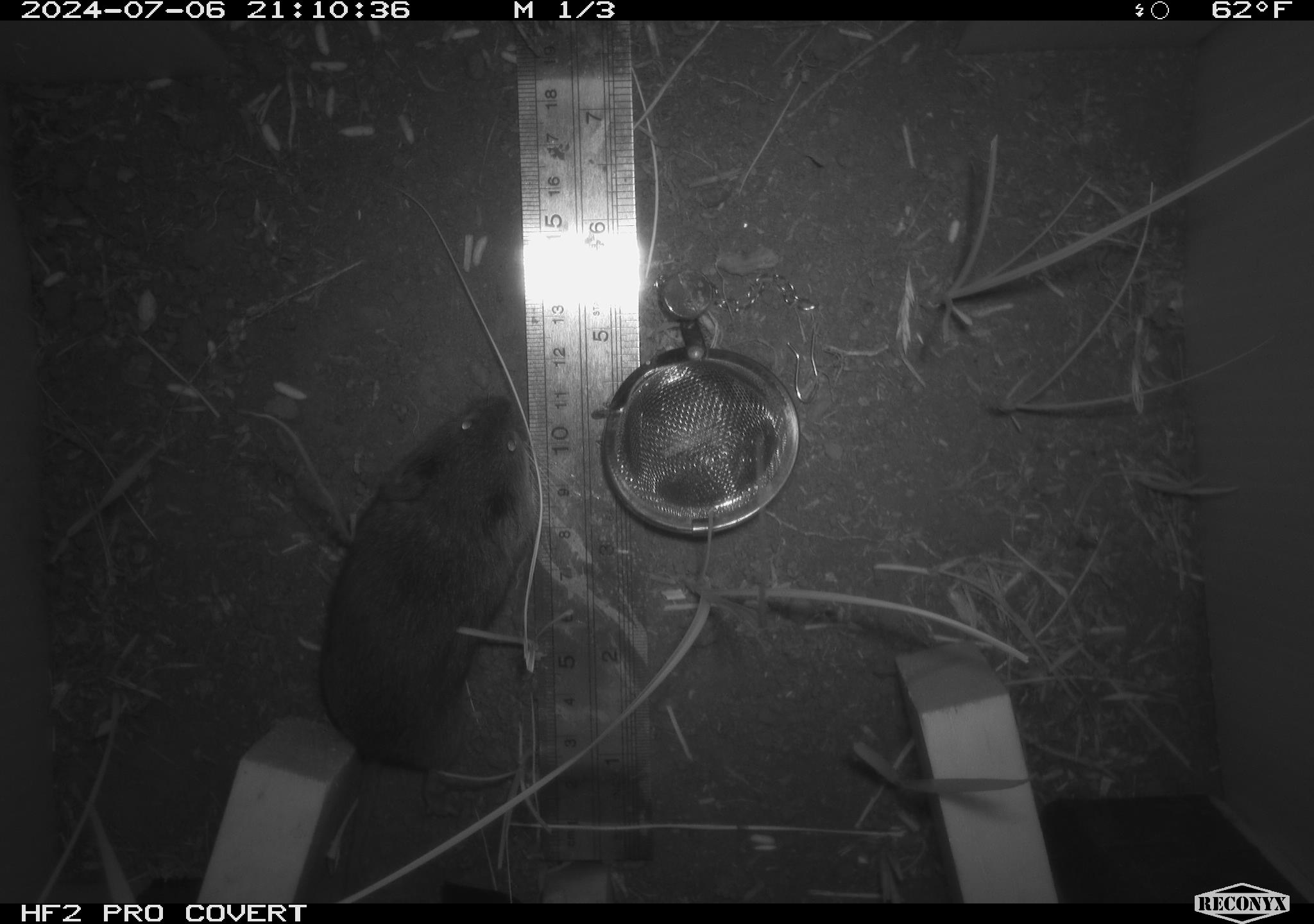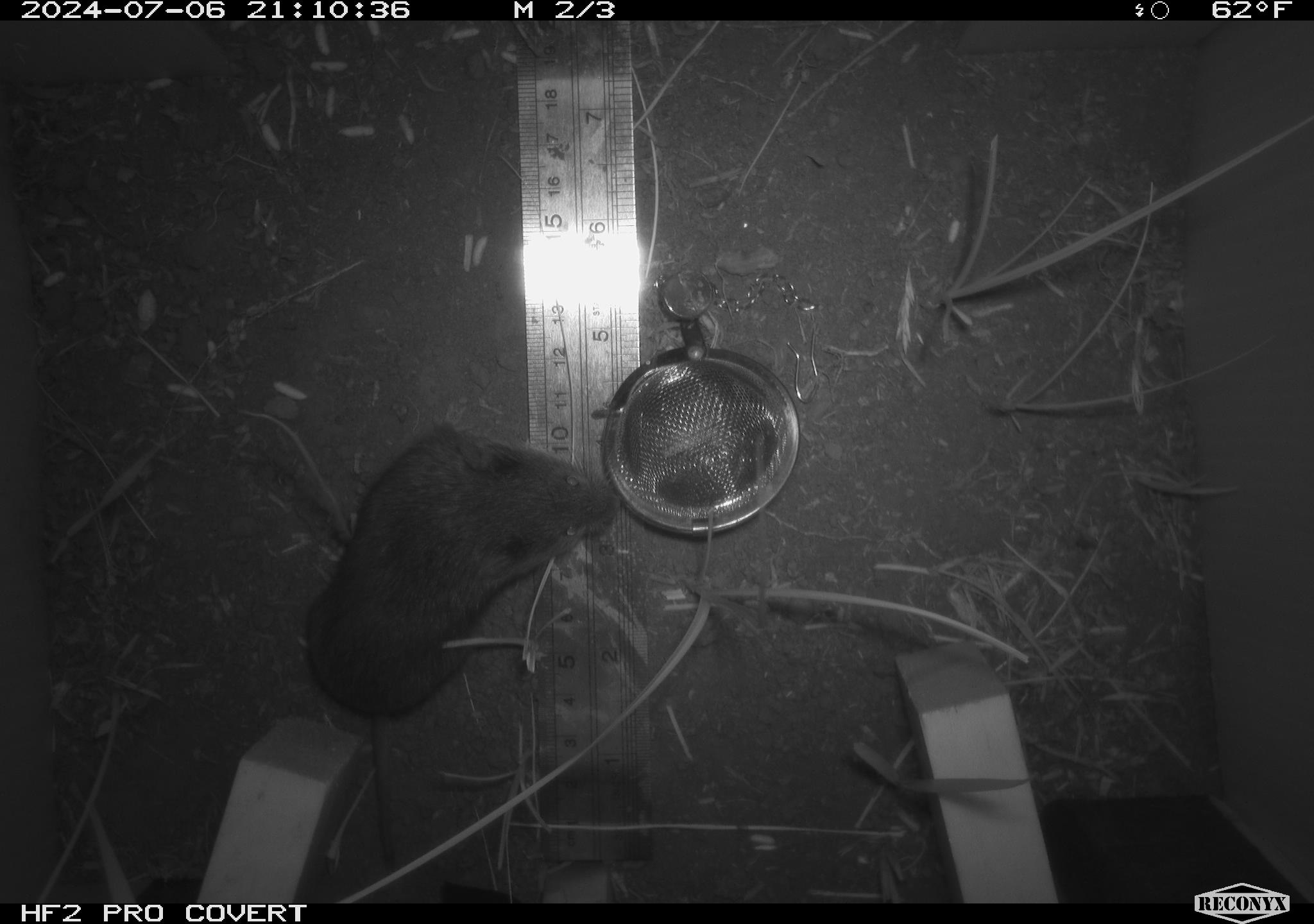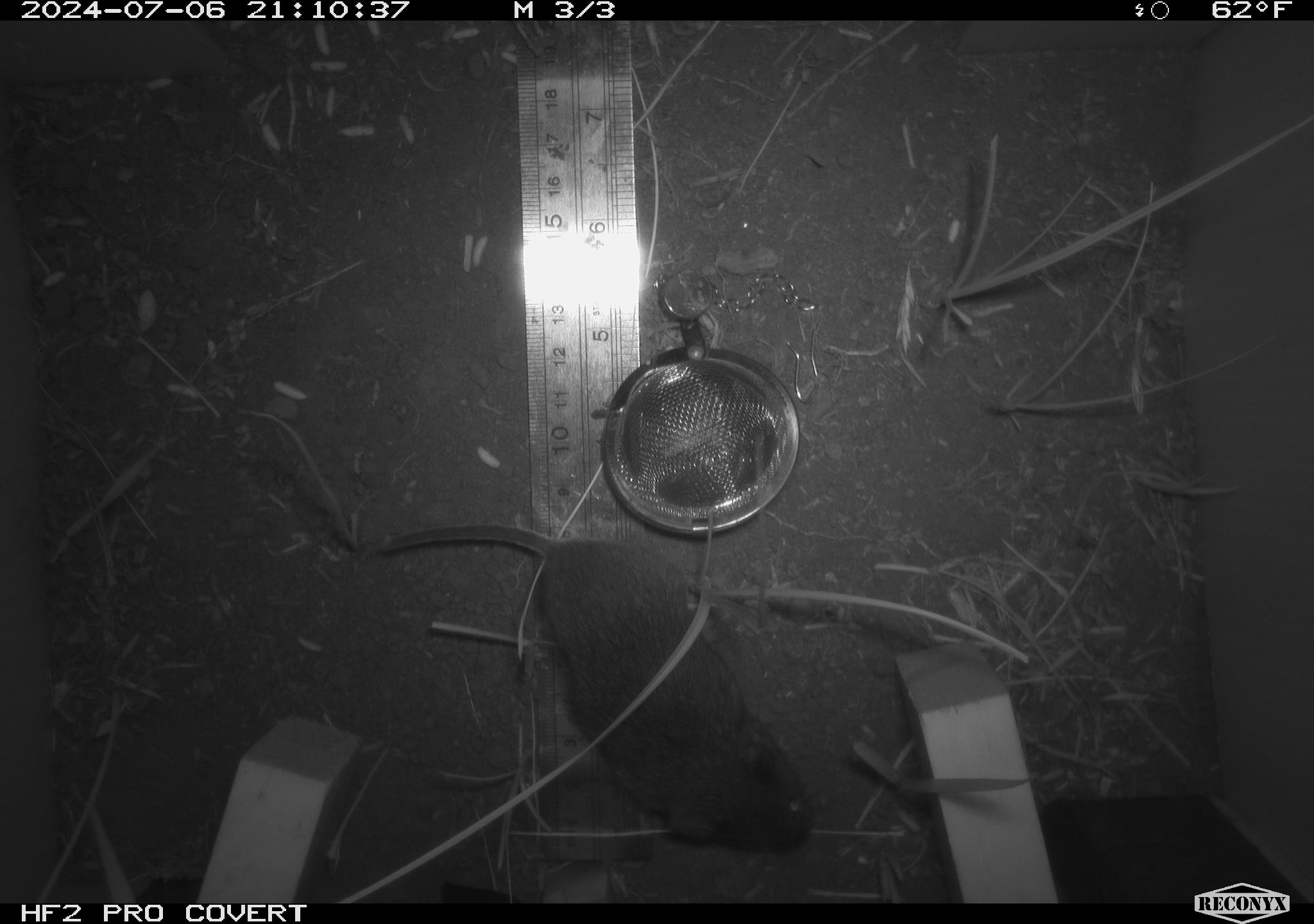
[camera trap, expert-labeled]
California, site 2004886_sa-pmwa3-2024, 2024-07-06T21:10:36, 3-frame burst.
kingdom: Animalia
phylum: Chordata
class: Mammalia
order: Rodentia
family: Cricetidae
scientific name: Arvicolinae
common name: voles, lemmings, and muskrats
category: arvicolinae subfamily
Arvicolinae subfamily (voles, lemmings, and muskrats) (Arvicolinae).